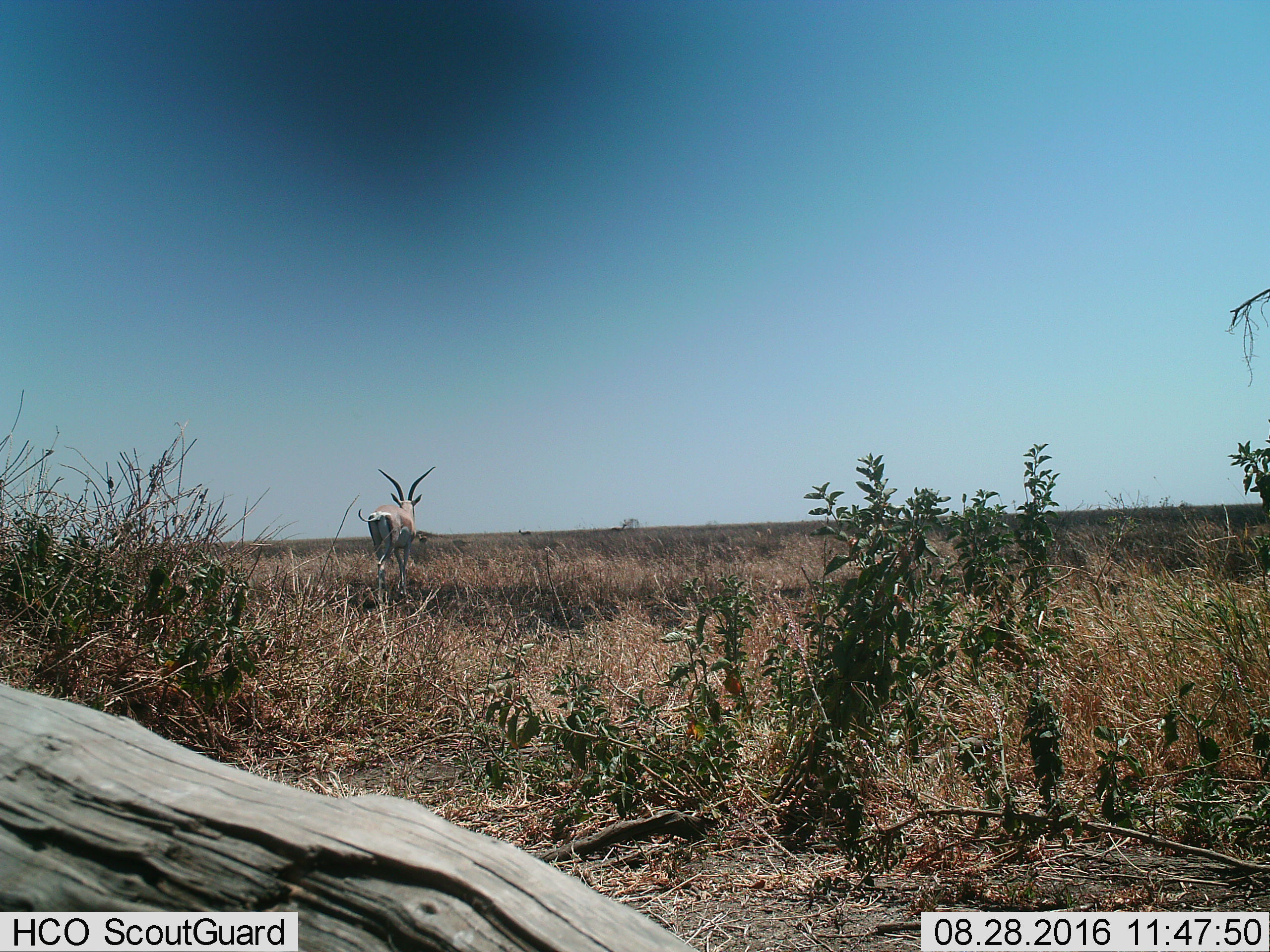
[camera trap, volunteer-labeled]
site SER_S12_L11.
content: unidentified animal